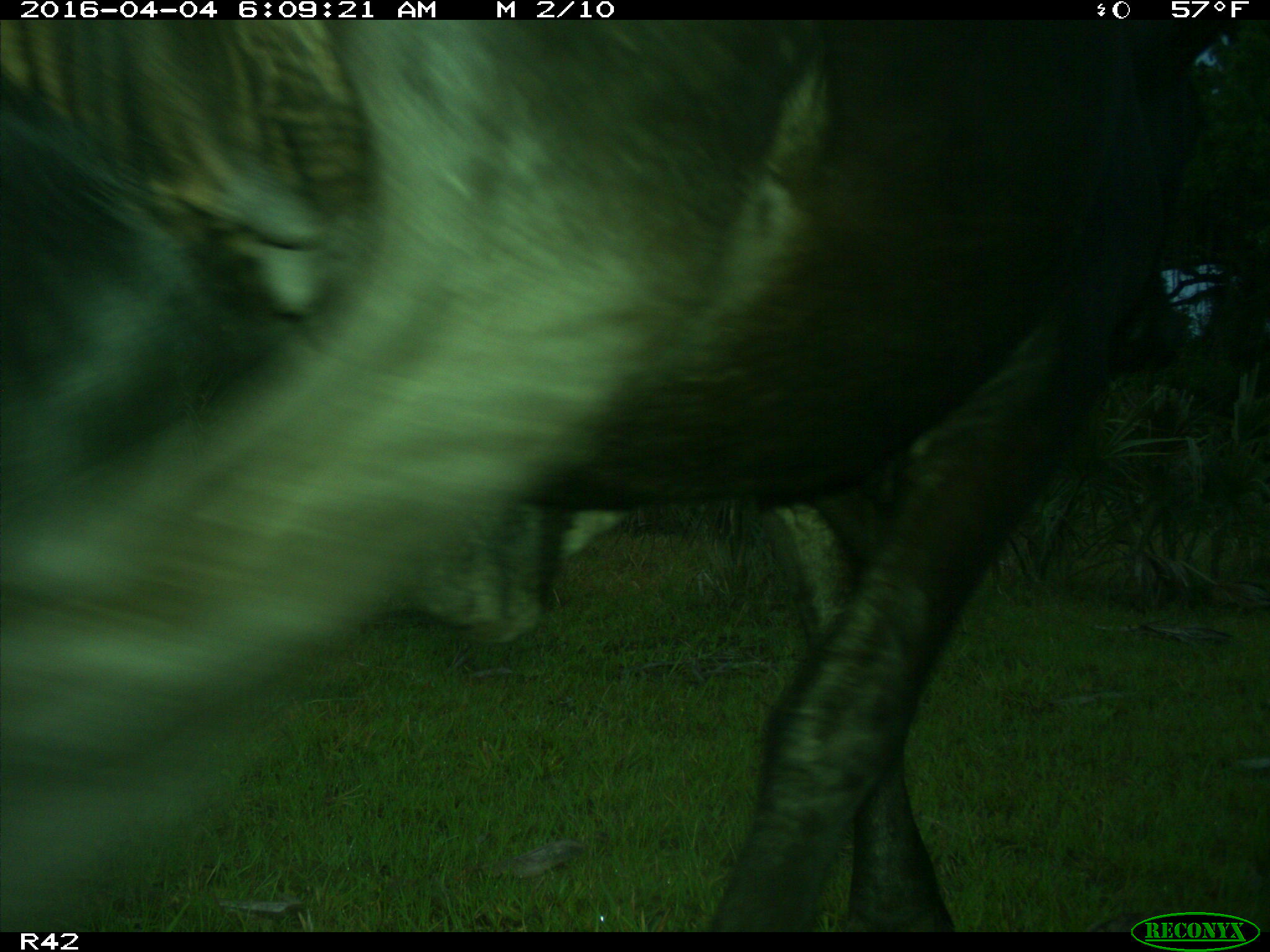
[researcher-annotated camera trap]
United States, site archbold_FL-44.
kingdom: Animalia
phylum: Chordata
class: Mammalia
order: Artiodactyla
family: Bovidae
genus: Bos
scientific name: Bos taurus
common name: domestic cow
Bos taurus (domestic cow).